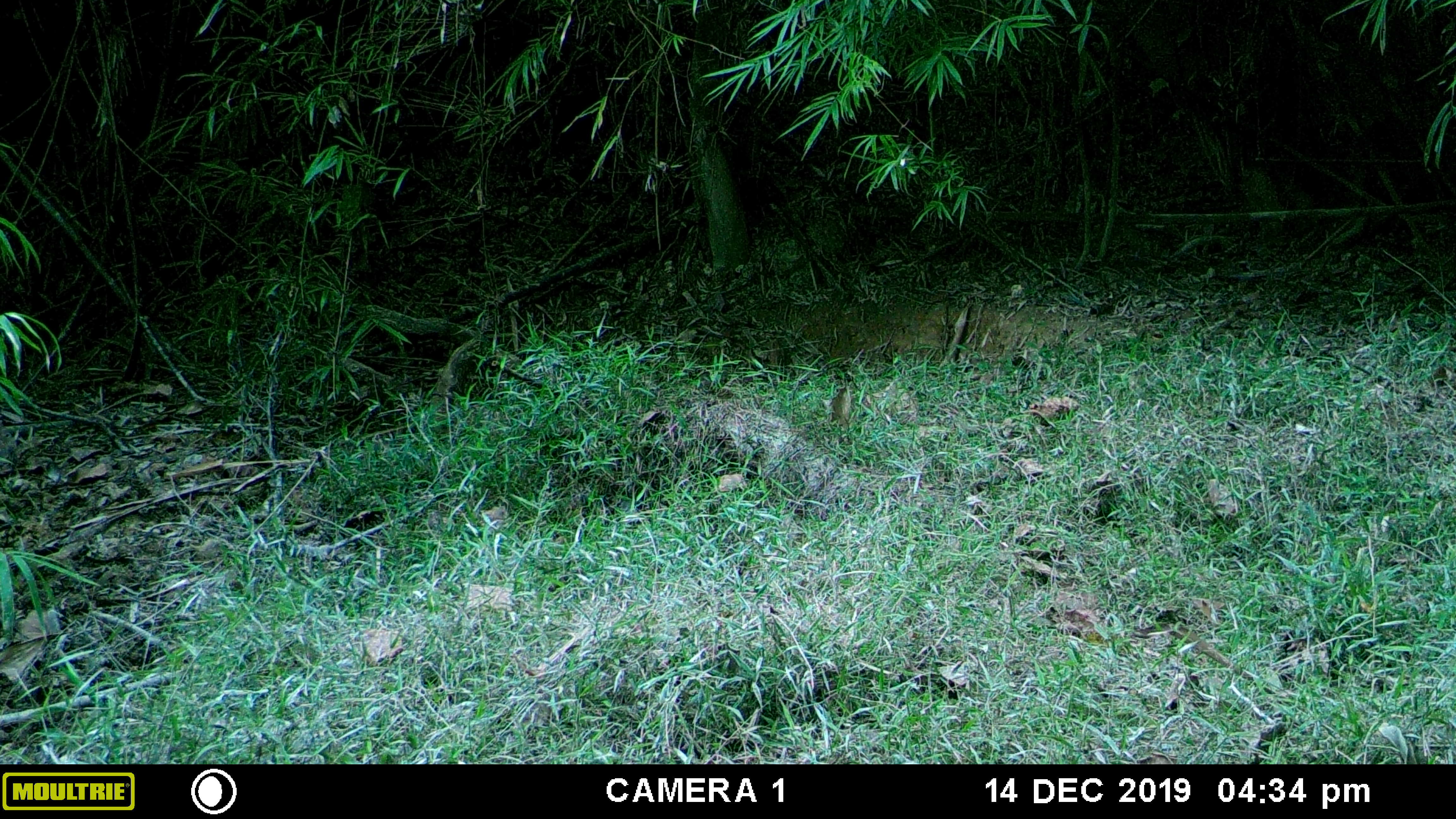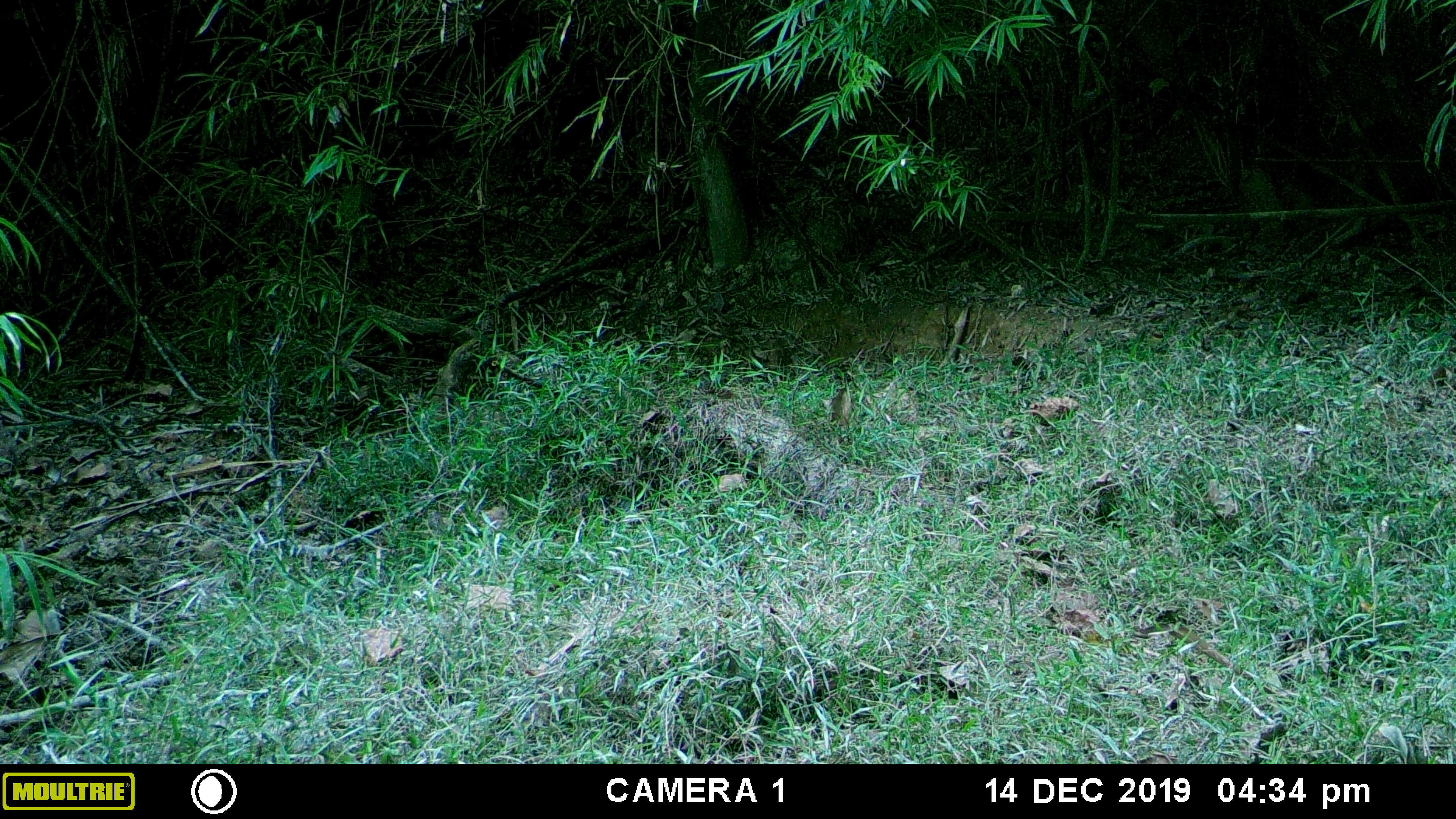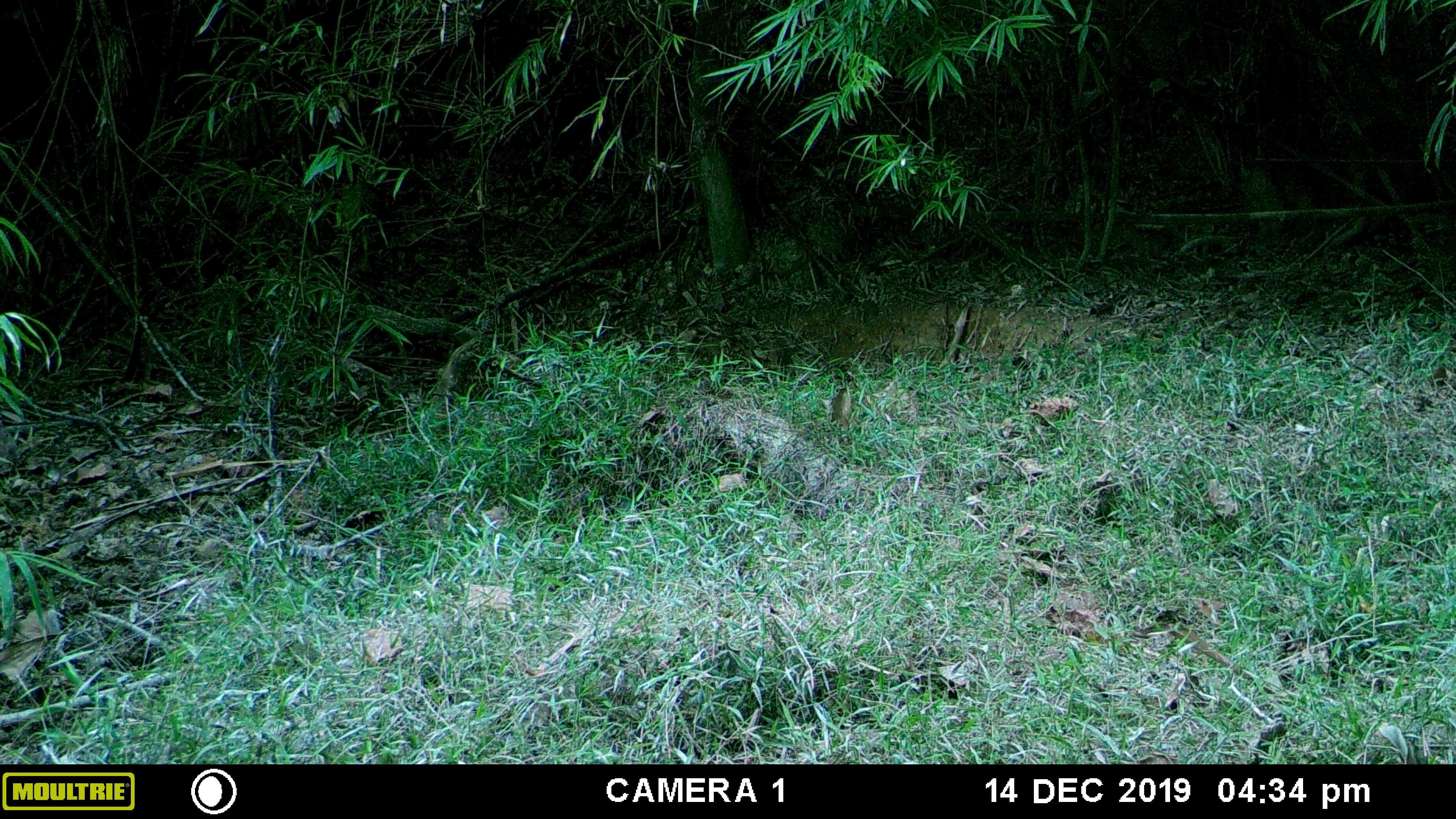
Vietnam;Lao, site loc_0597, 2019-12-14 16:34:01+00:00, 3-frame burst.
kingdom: Animalia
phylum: Chordata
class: Mammalia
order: Artiodactyla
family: Suidae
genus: Sus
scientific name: Sus scrofa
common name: eurasian wild pig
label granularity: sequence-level